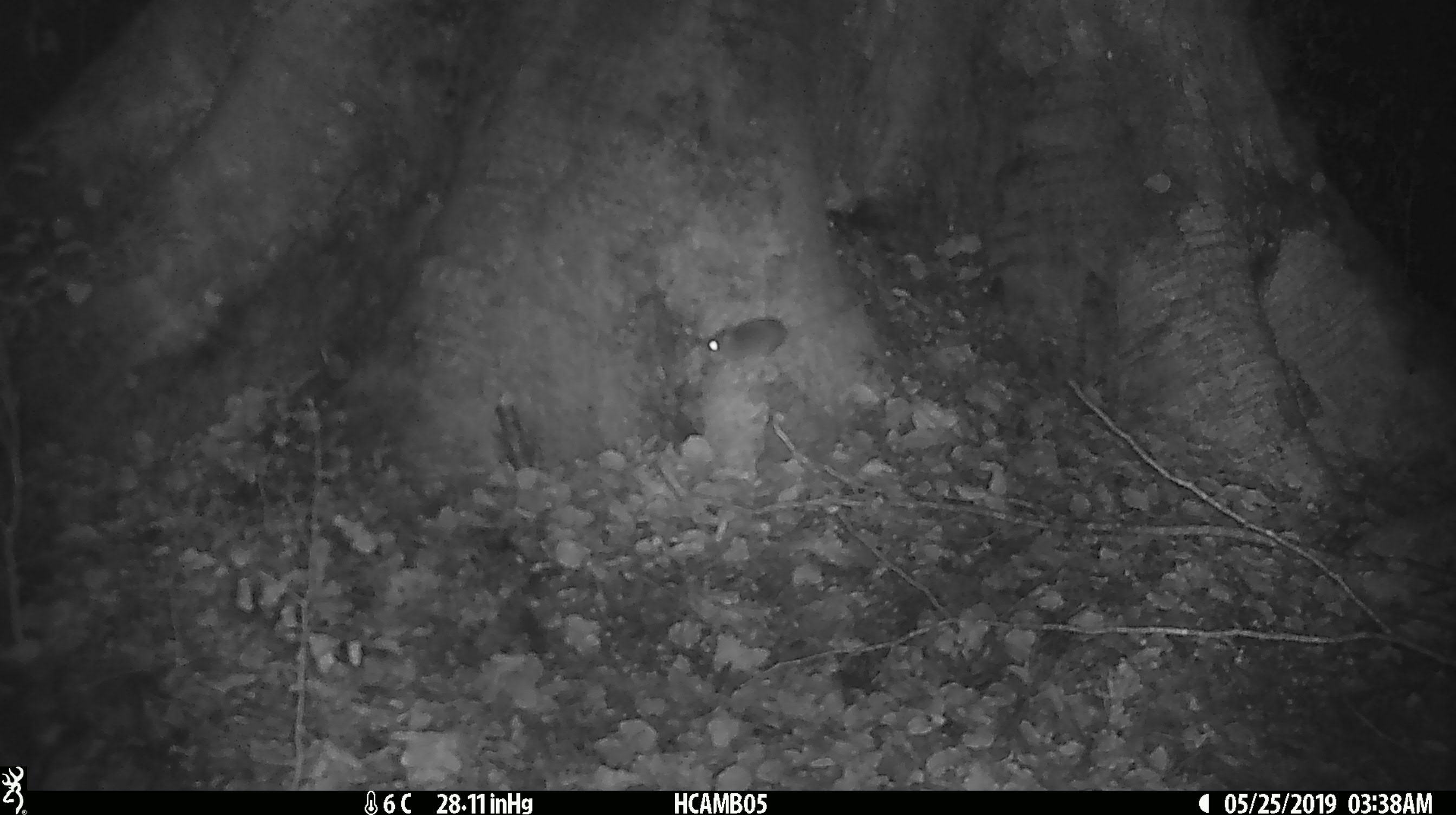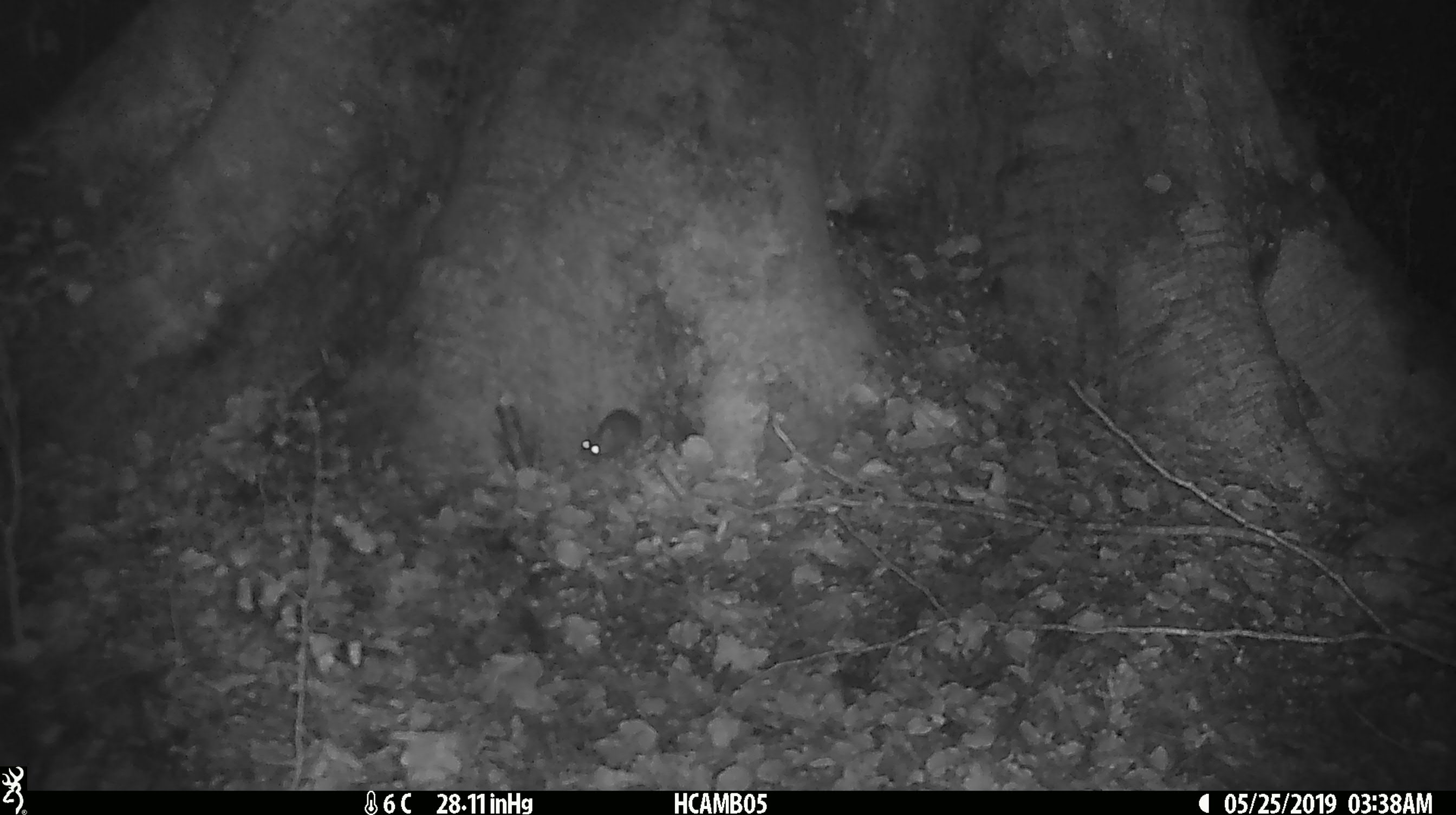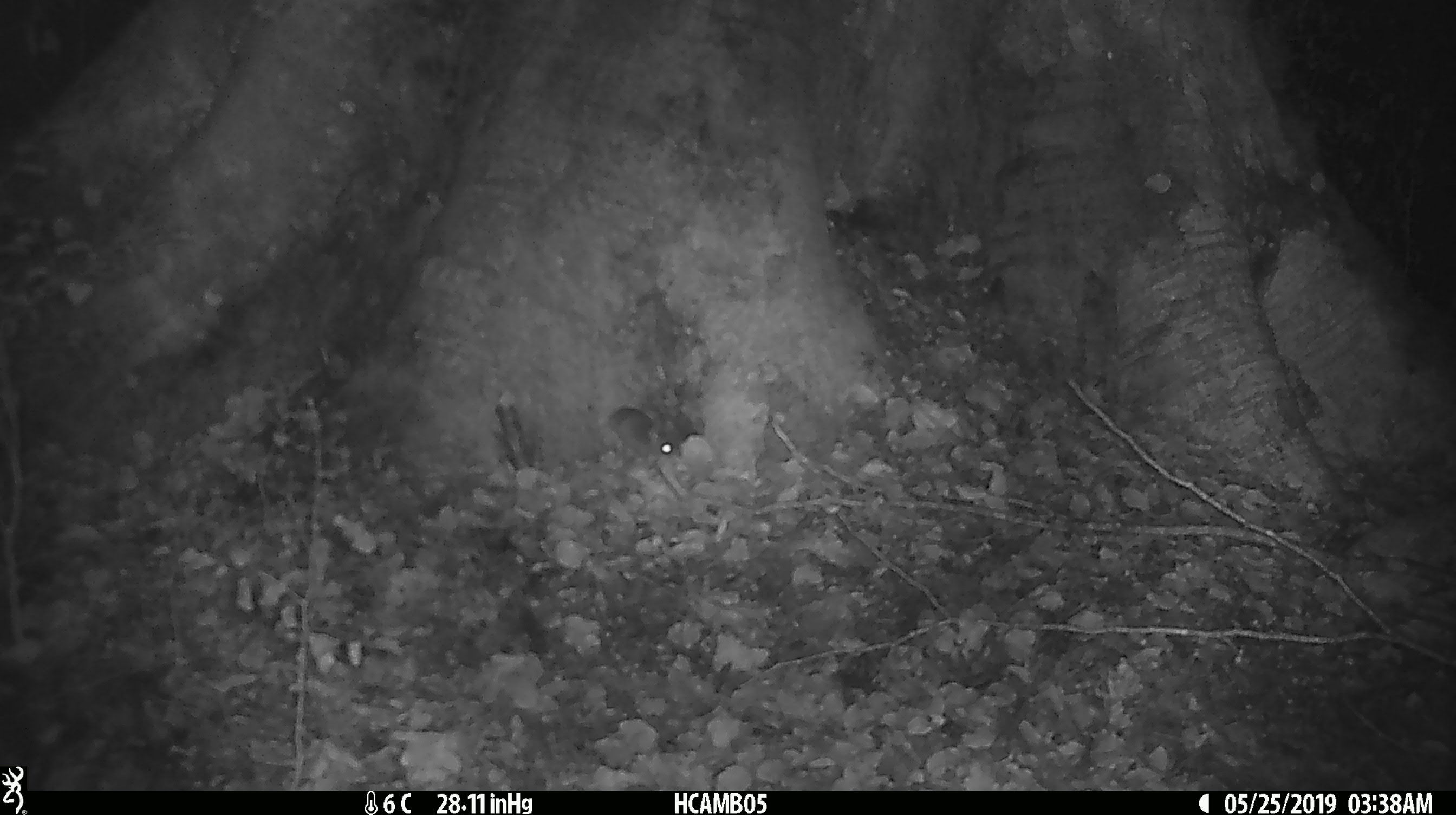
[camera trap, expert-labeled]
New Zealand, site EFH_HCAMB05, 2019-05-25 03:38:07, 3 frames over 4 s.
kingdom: Animalia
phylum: Chordata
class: Mammalia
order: Rodentia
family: Muridae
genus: Mus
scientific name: Mus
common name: mouse